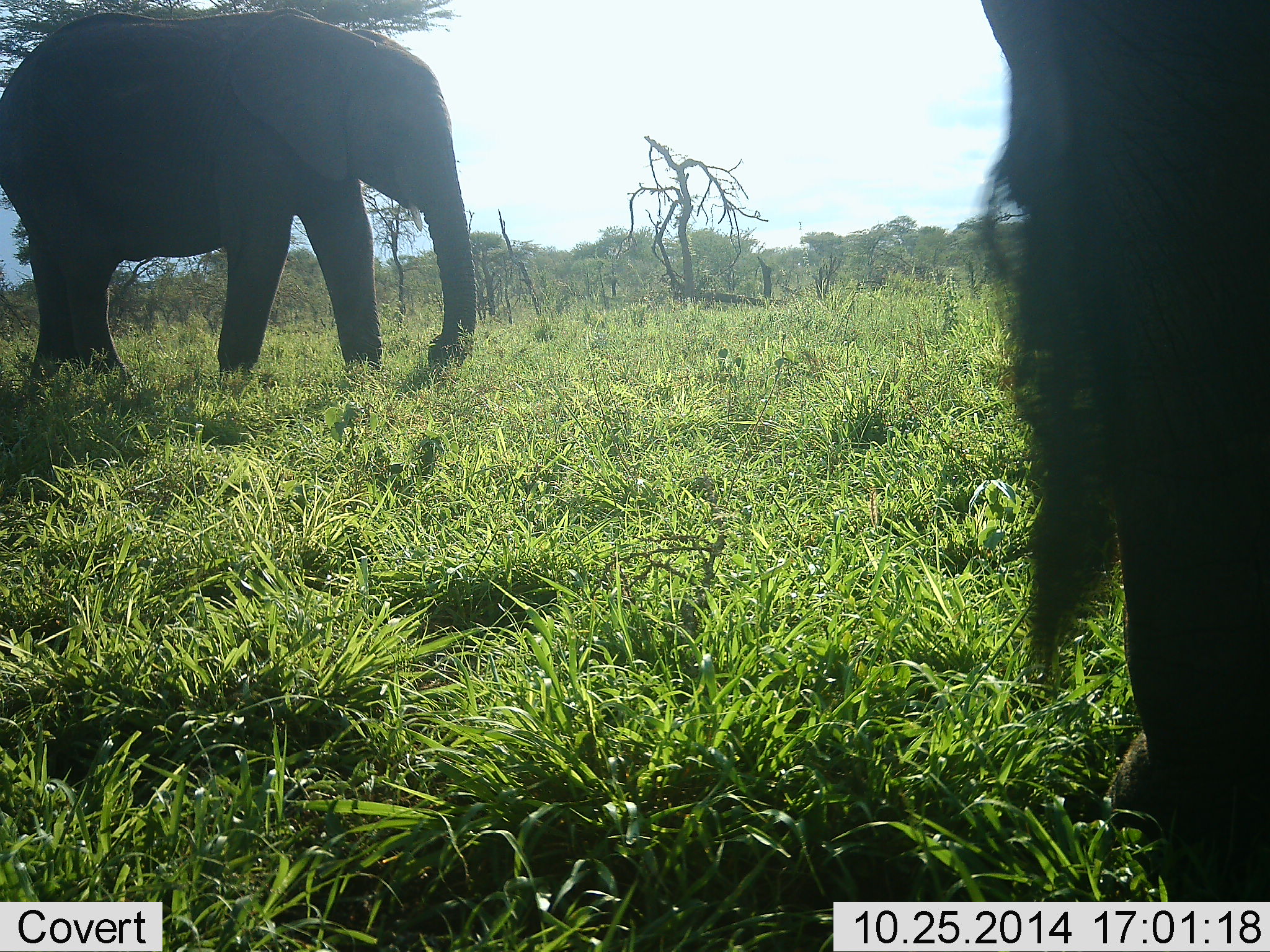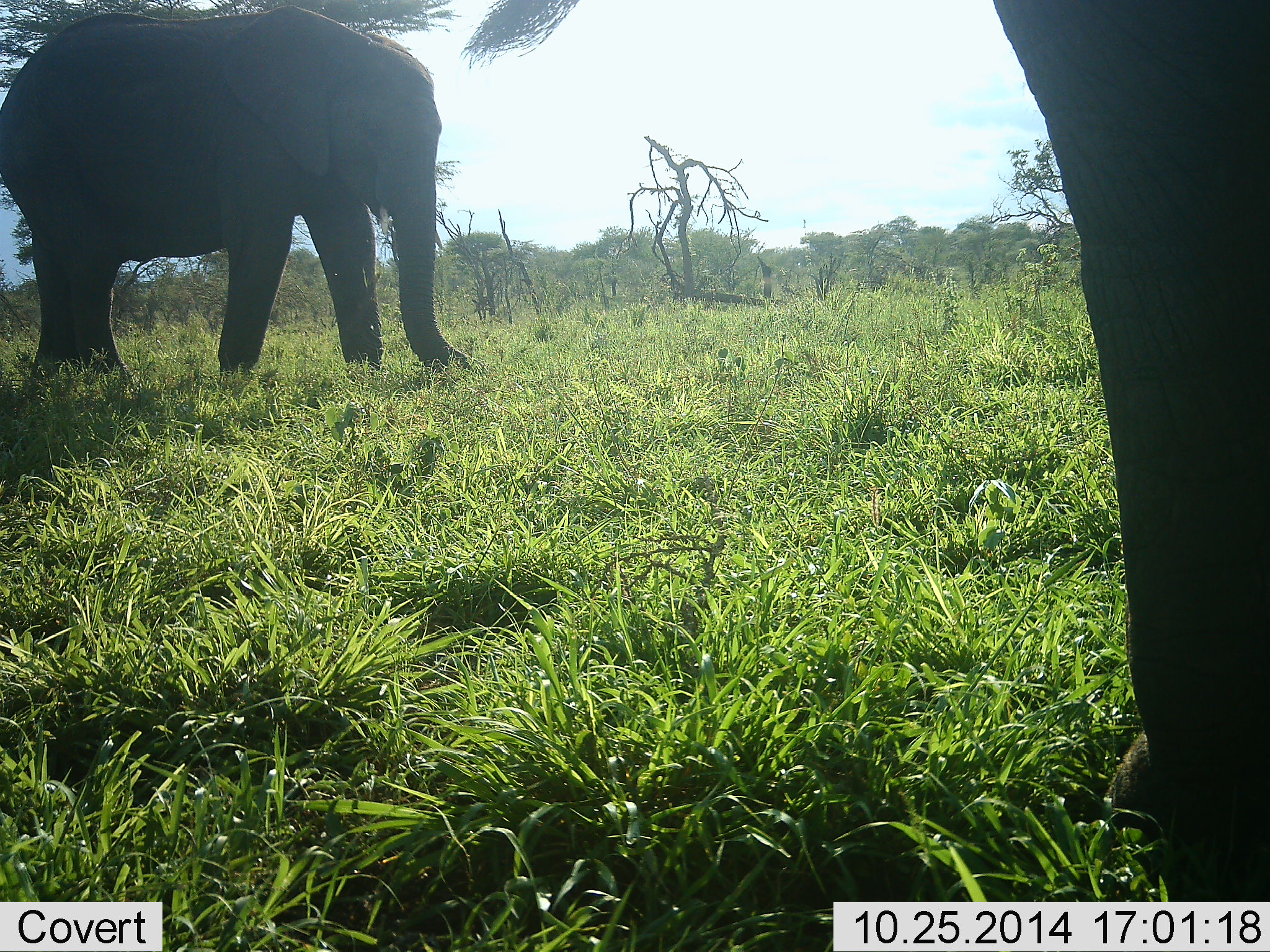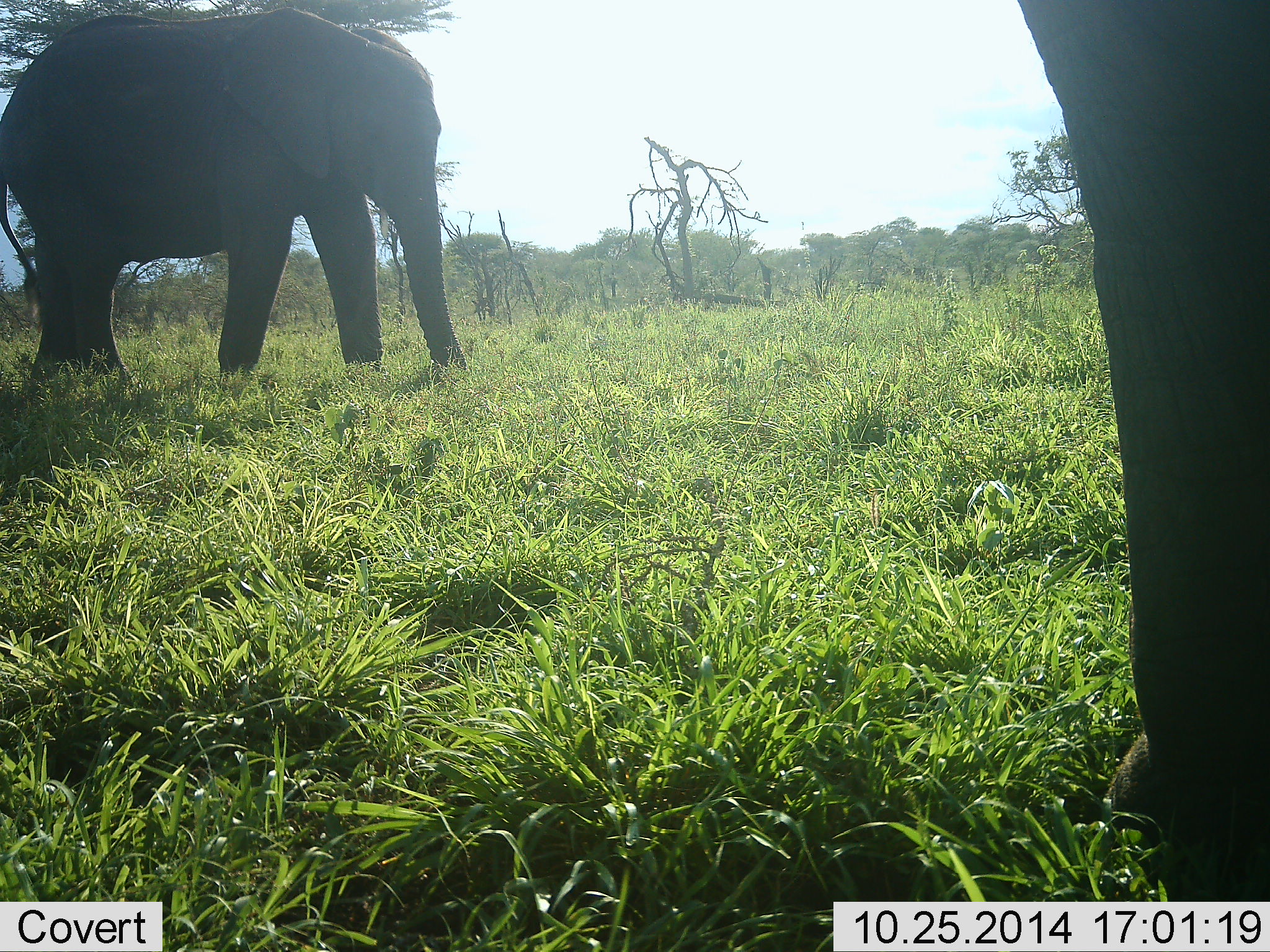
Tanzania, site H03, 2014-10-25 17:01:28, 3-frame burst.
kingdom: Animalia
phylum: Chordata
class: Mammalia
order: Proboscidea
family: Elephantidae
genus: Loxodonta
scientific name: Loxodonta africana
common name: african bush elephant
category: elephant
Elephant (african bush elephant) (Loxodonta africana), count 2. Behavior (volunteer vote fractions): standing 80%, resting 0%, moving 20%, interacting 0%. Young present (vote fraction): 0%. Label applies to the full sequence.